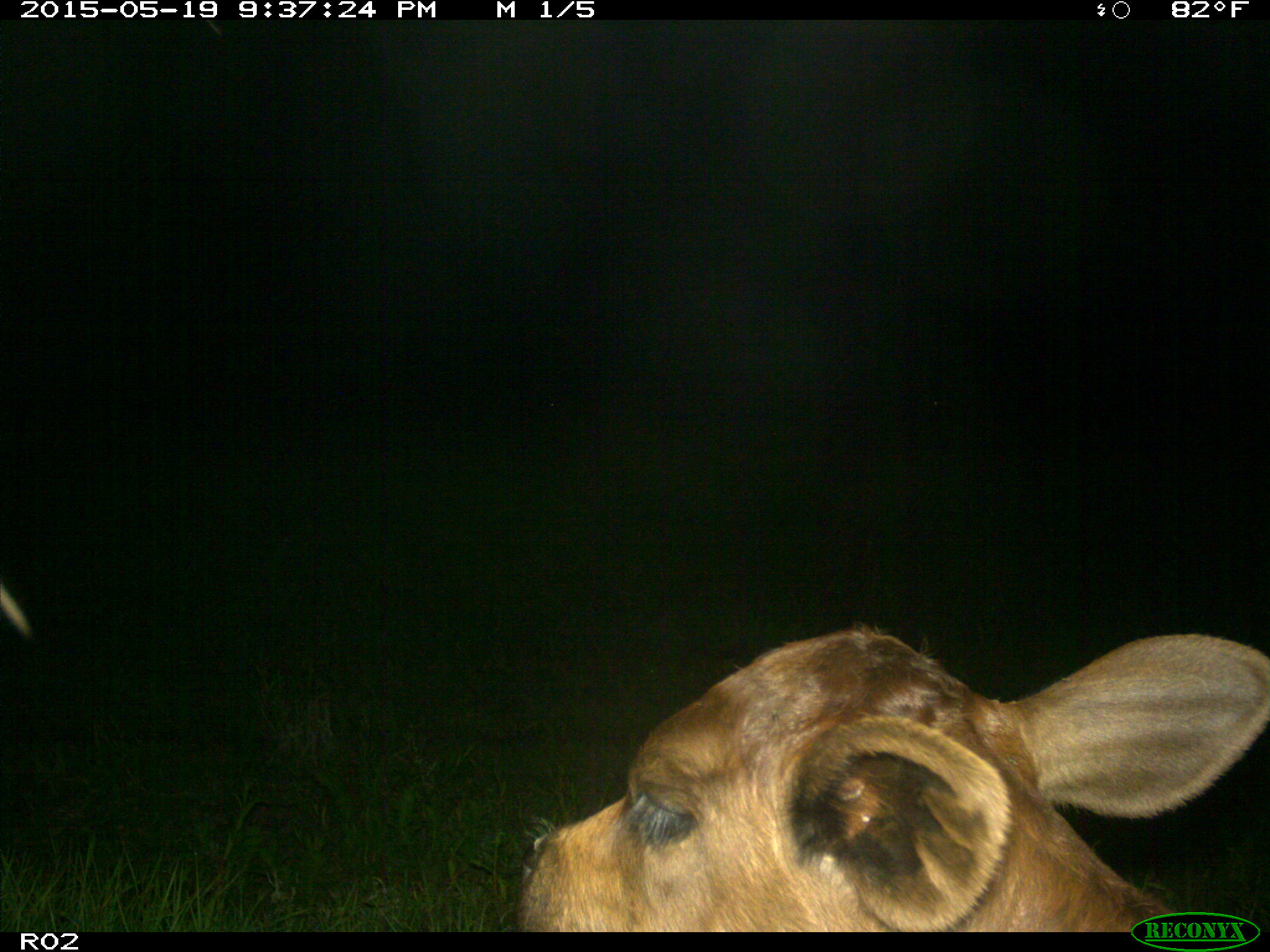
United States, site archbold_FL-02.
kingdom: Animalia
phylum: Chordata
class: Mammalia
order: Artiodactyla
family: Bovidae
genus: Bos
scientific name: Bos taurus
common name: domestic cow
Bos taurus (domestic cow).